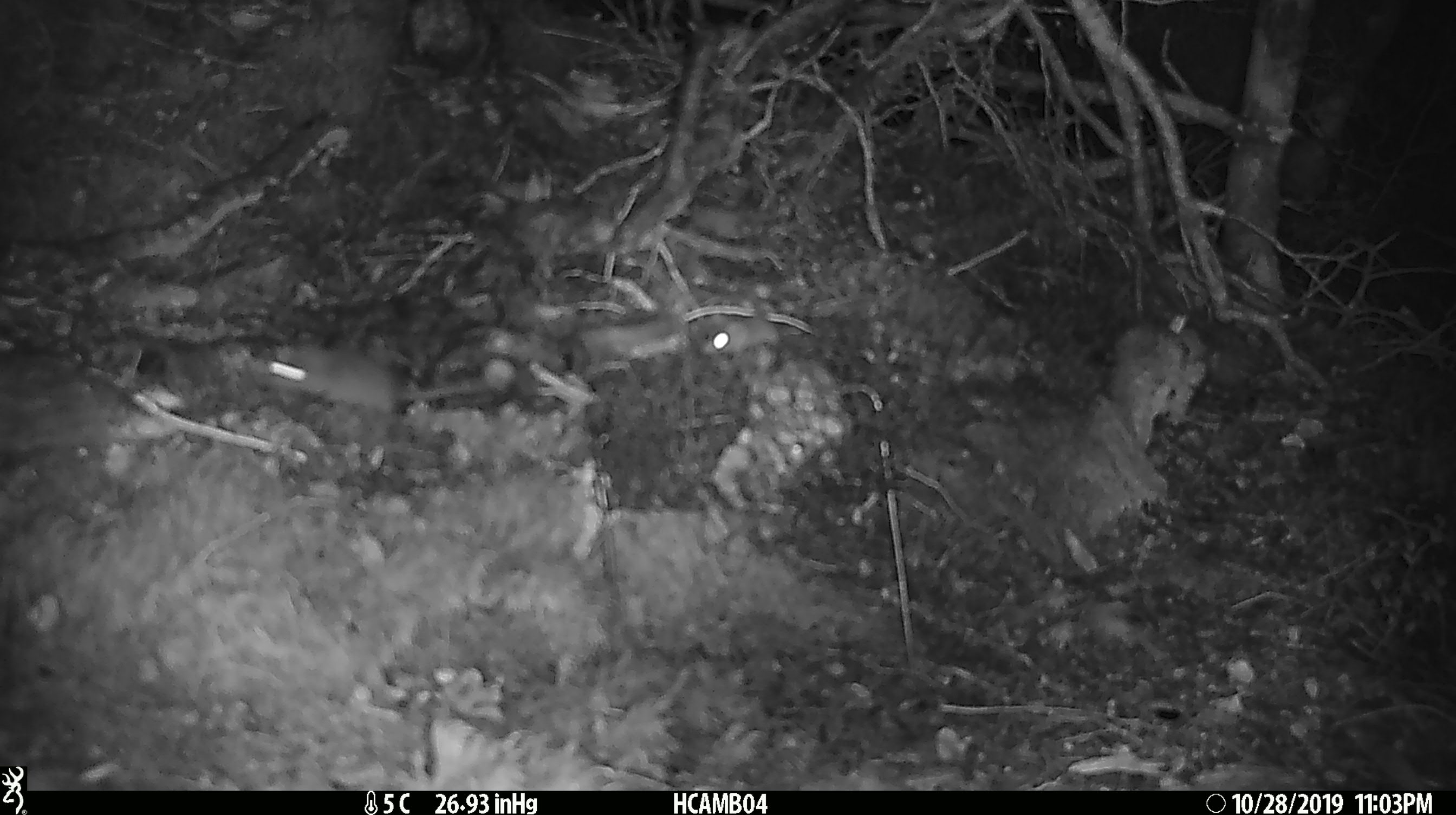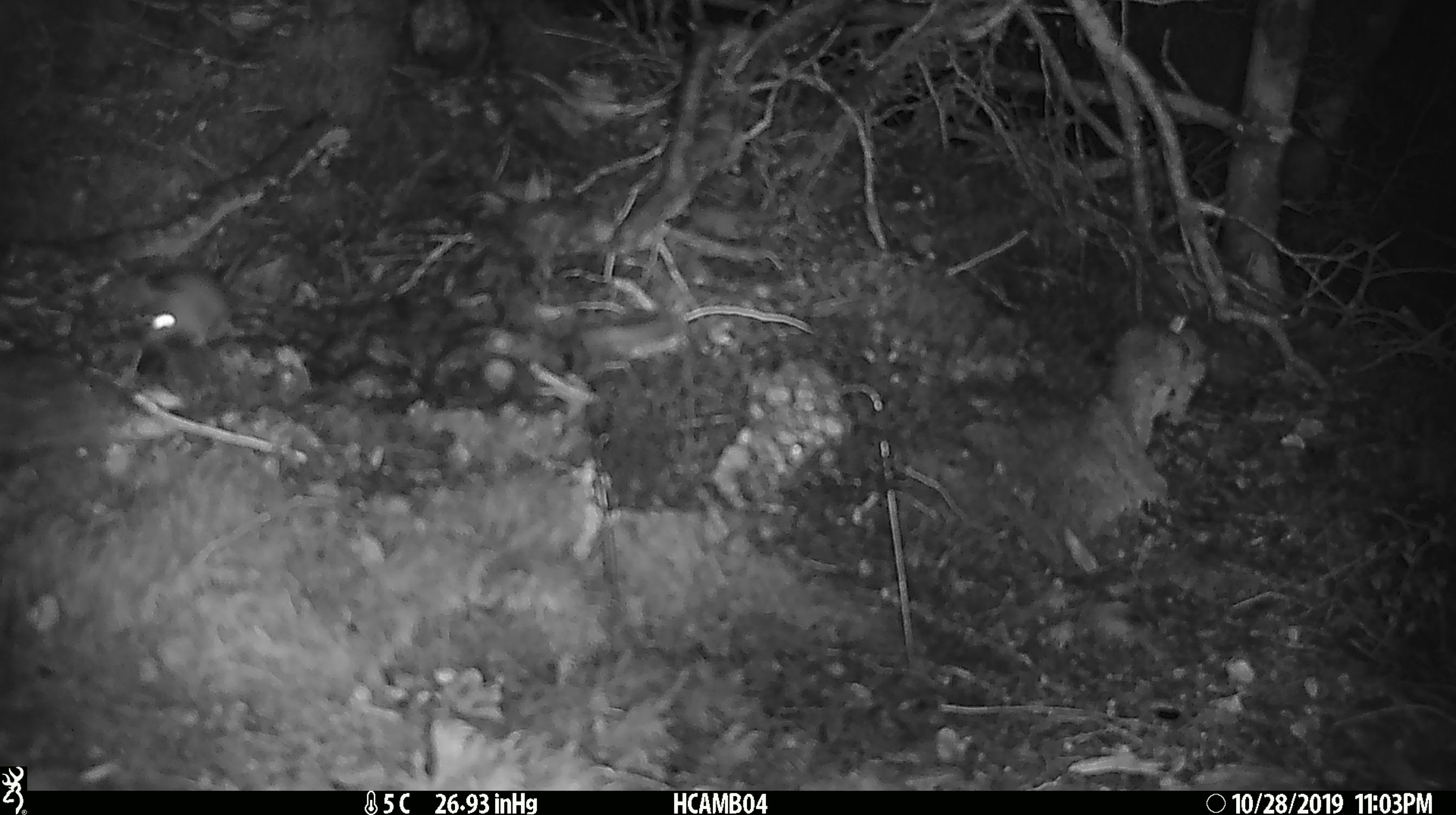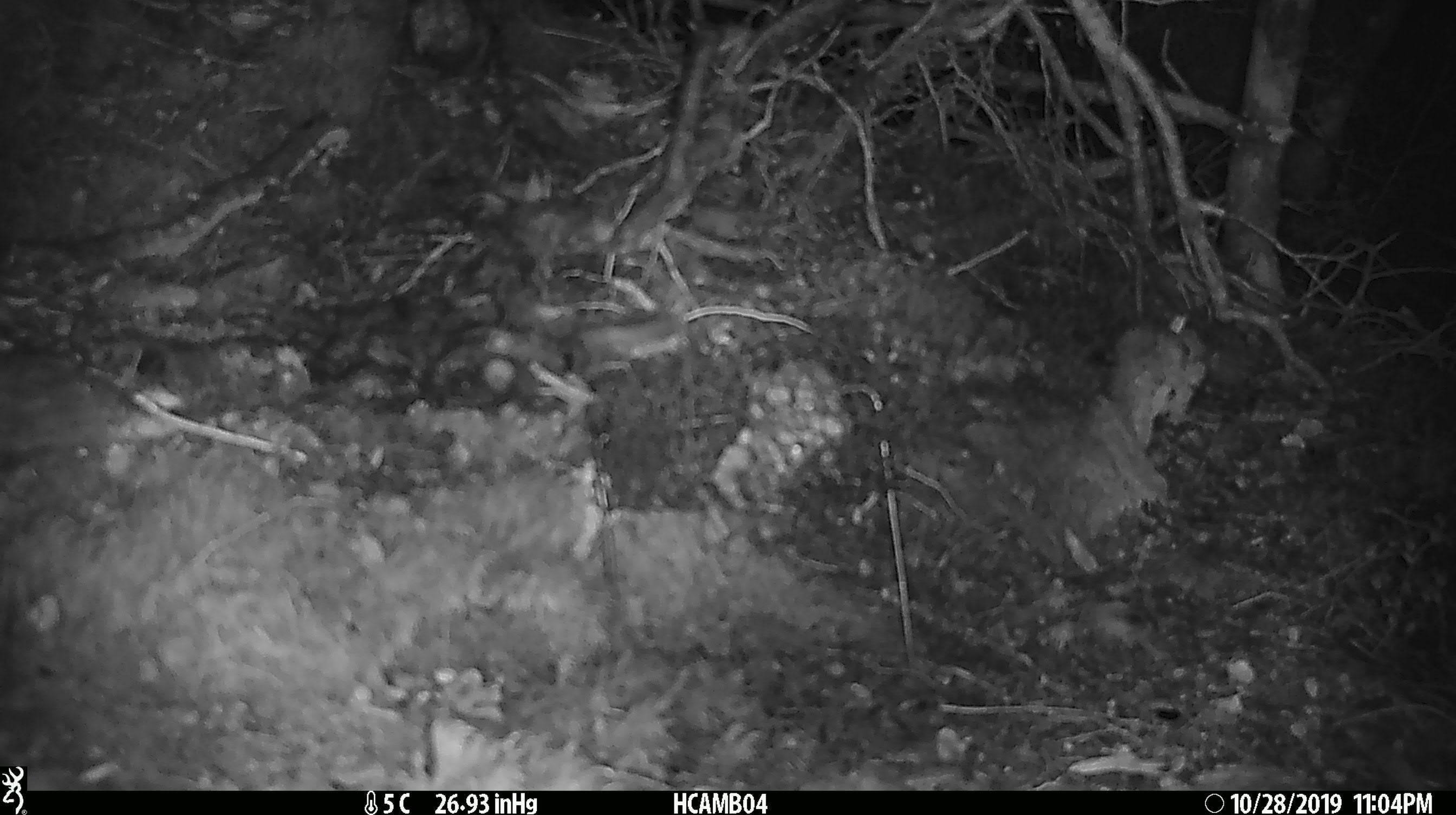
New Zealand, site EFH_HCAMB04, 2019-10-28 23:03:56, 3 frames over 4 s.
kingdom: Animalia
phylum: Chordata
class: Mammalia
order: Rodentia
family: Muridae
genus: Mus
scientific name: Mus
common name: mouse